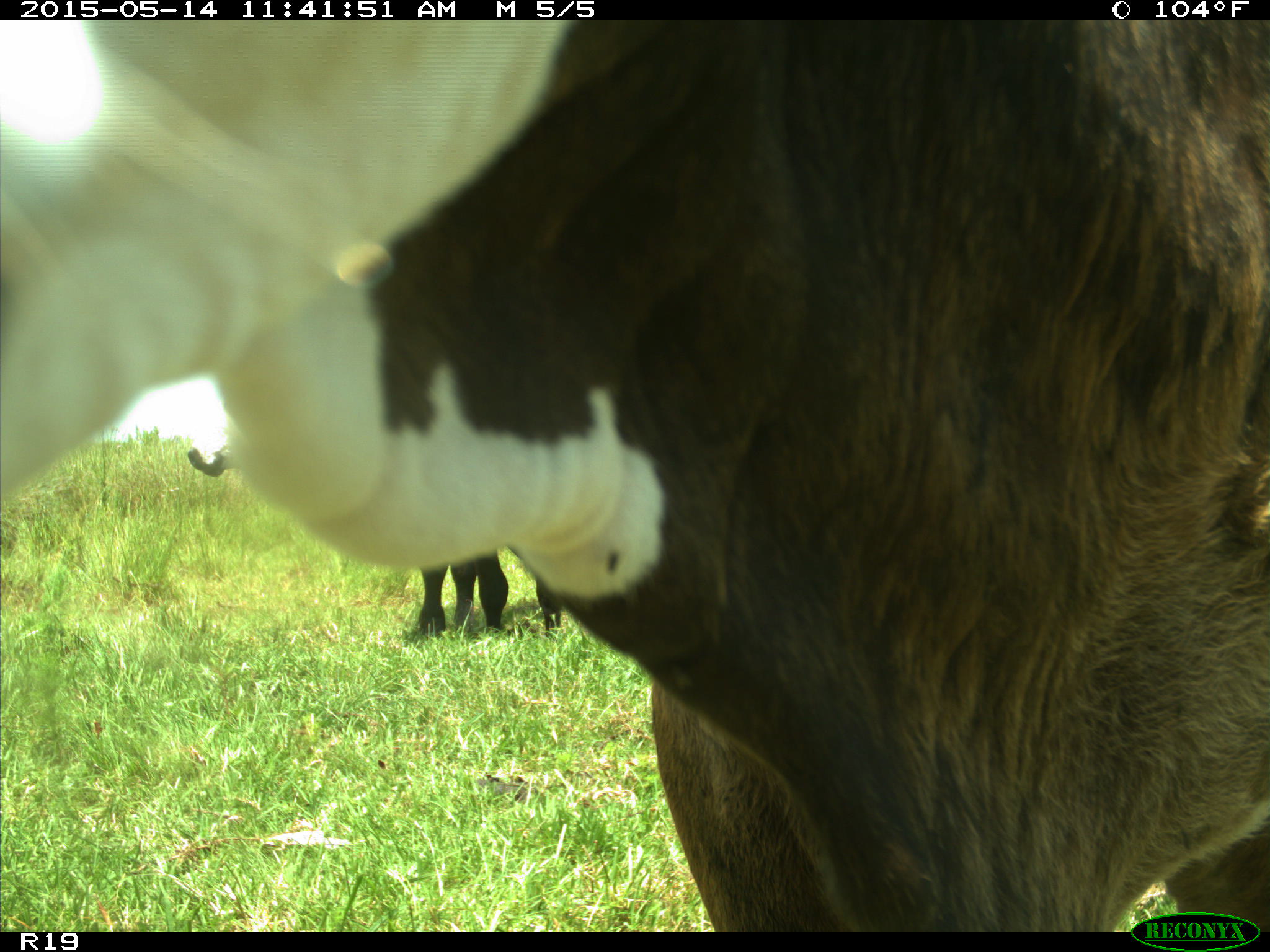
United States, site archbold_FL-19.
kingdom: Animalia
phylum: Chordata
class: Mammalia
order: Artiodactyla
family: Bovidae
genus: Bos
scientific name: Bos taurus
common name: domestic cow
Bos taurus (domestic cow).